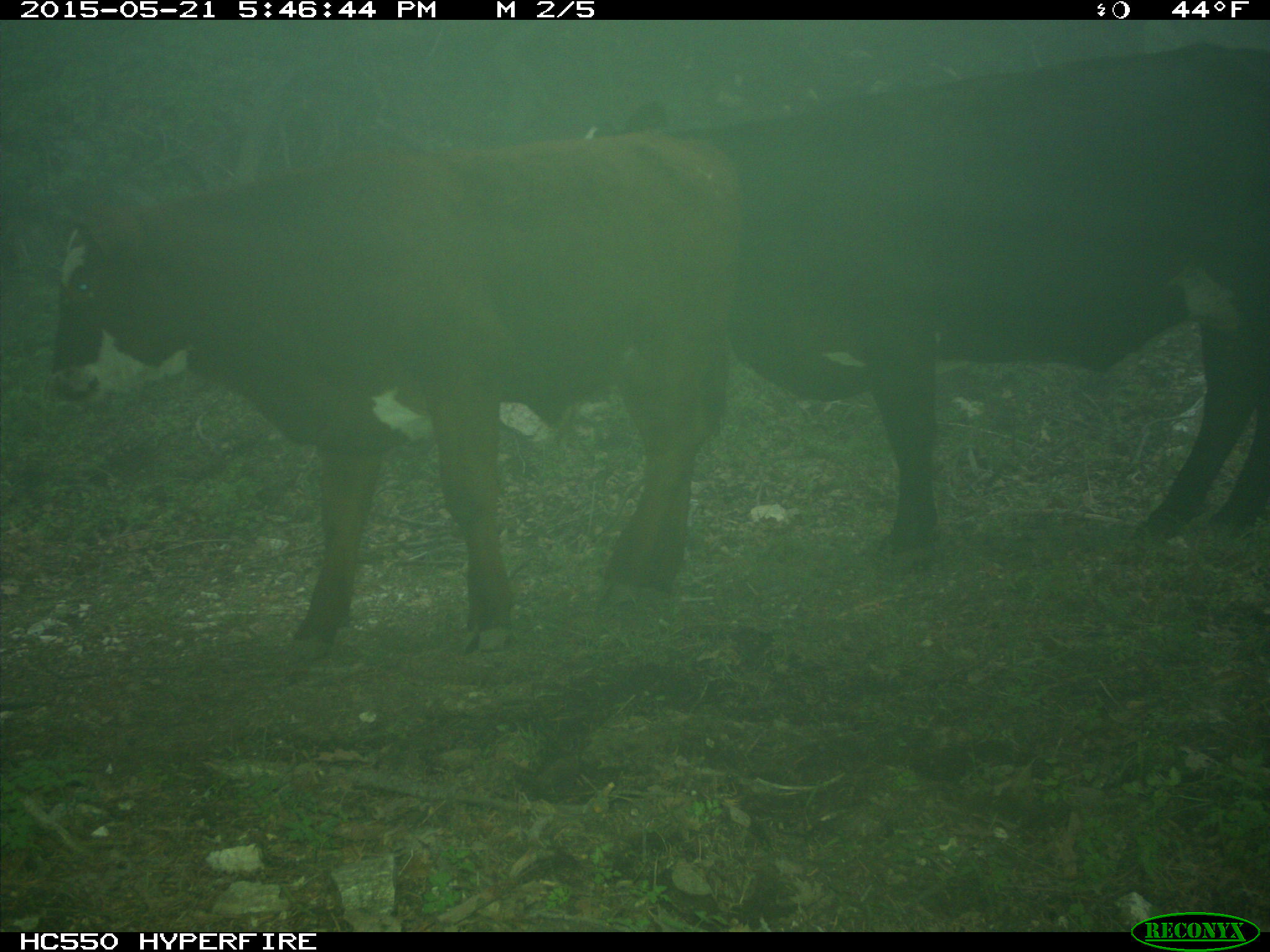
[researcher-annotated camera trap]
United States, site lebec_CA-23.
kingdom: Animalia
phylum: Chordata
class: Mammalia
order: Artiodactyla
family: Bovidae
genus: Bos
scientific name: Bos taurus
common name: domestic cow